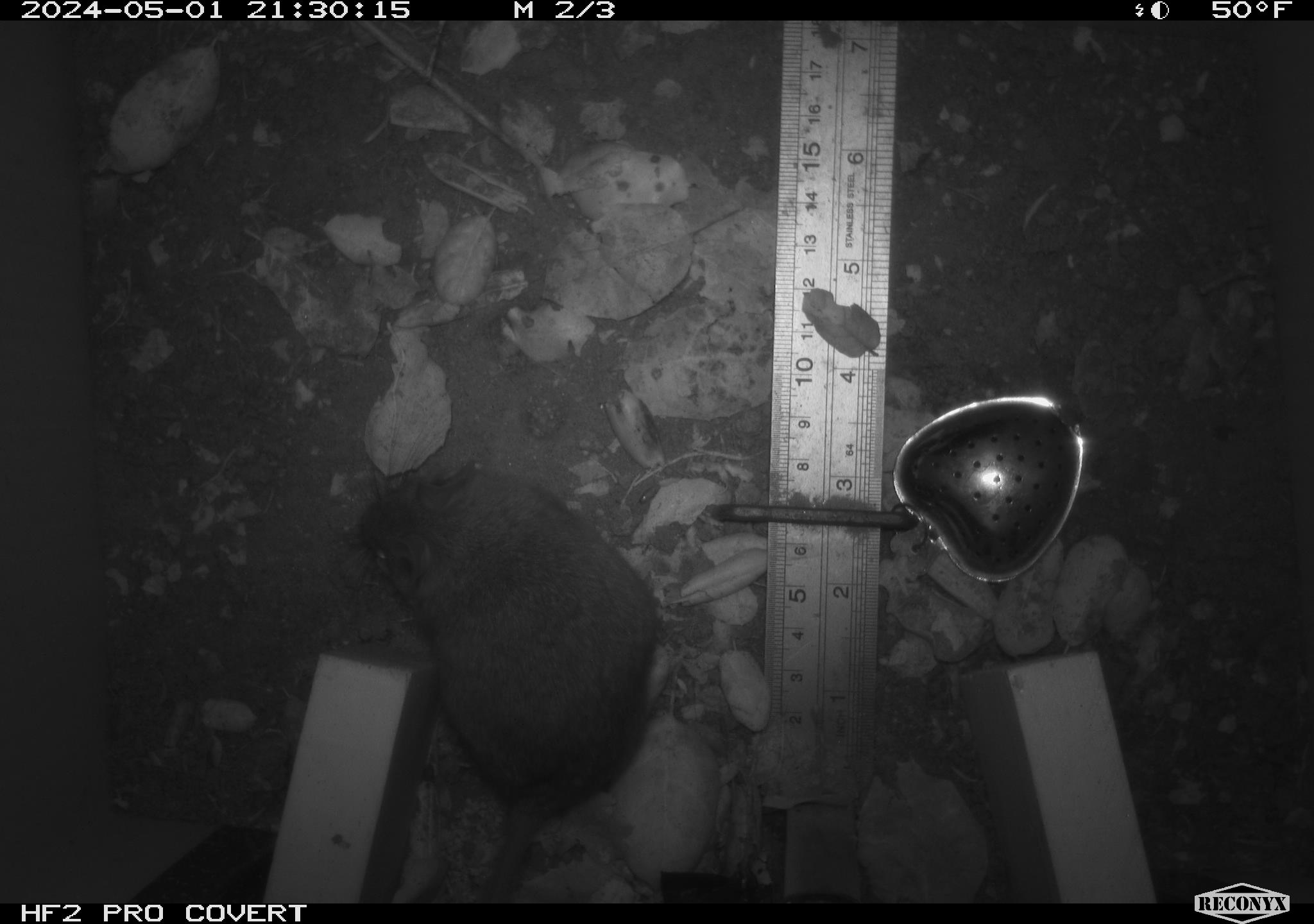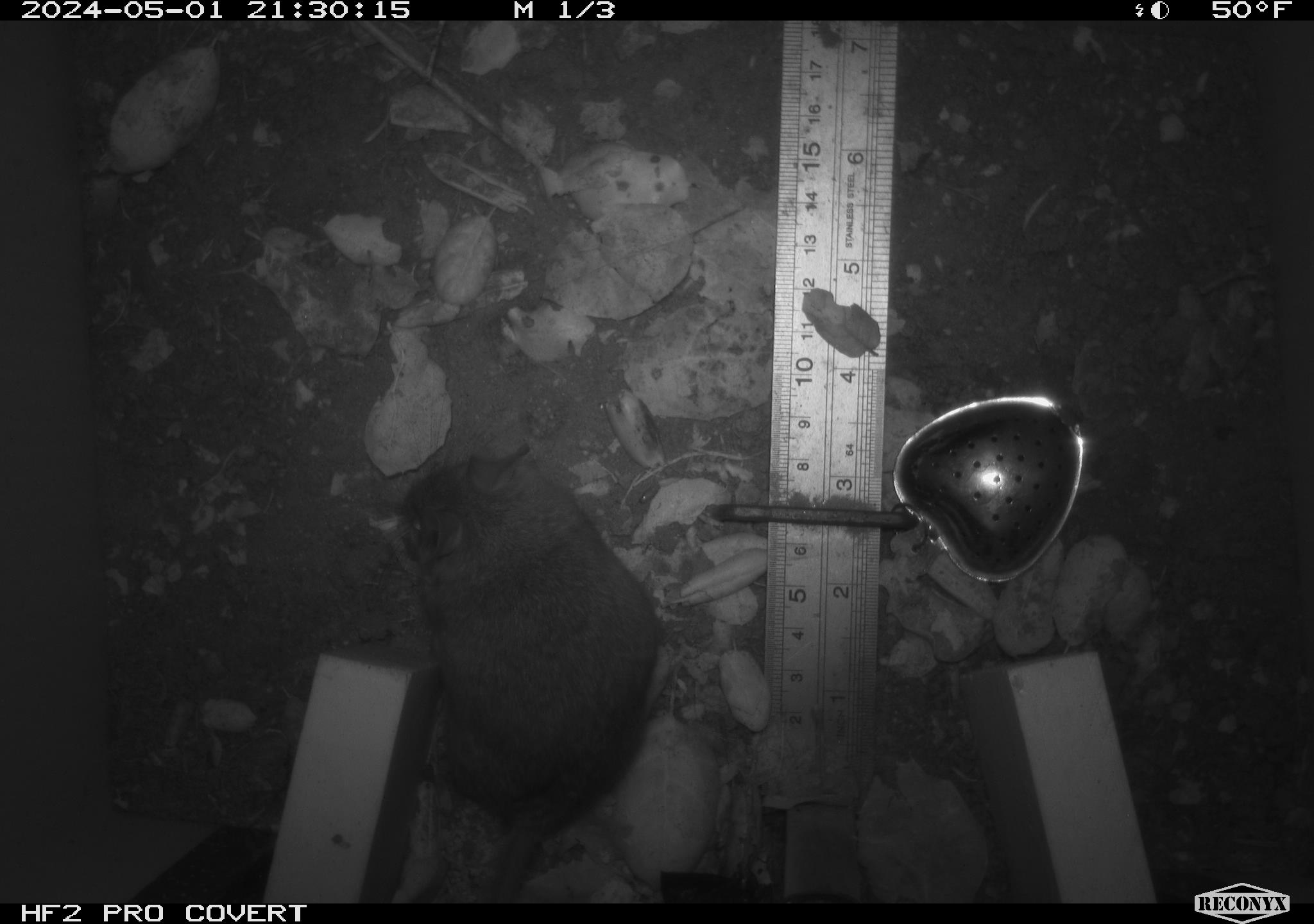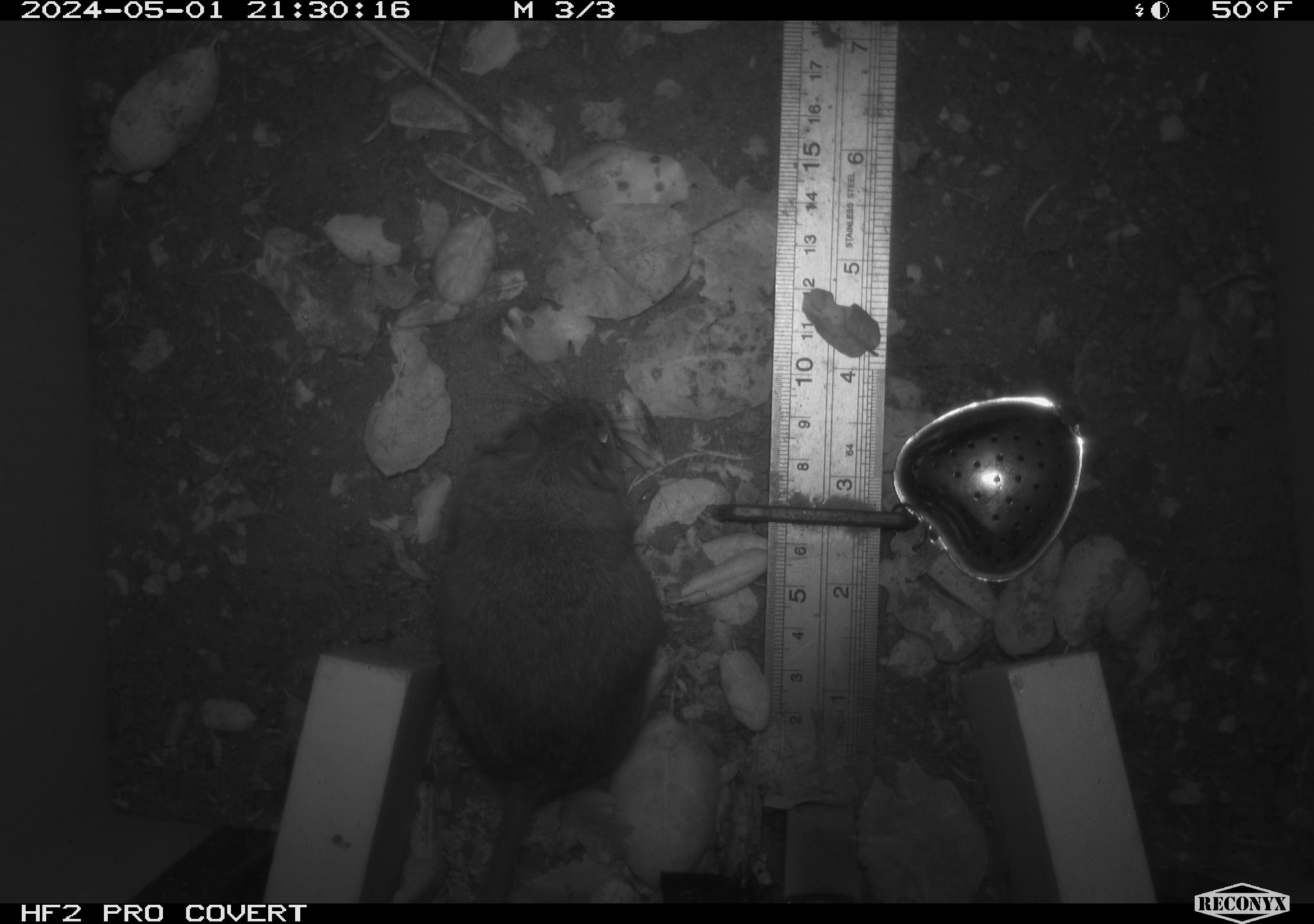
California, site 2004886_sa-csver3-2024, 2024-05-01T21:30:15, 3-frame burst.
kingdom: Animalia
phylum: Chordata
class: Mammalia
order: Rodentia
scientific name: Rodentia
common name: rodent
Rodent (Rodentia).